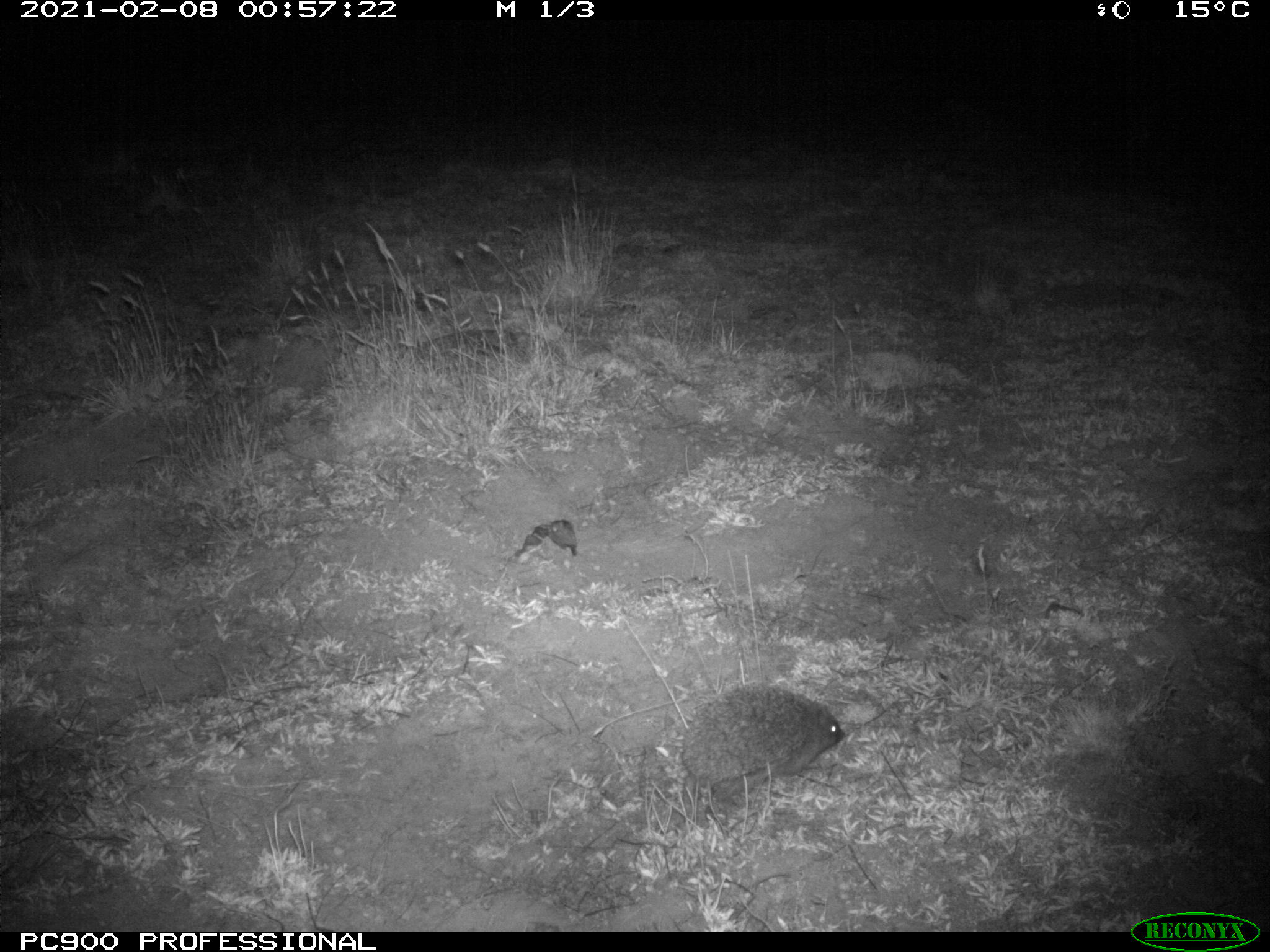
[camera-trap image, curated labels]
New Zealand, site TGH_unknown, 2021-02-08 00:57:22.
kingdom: Animalia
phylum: Chordata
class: Mammalia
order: Eulipotyphla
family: Erinaceidae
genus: Erinaceus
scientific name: Erinaceus europaeus europaeus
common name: european hedgehog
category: hedgehog